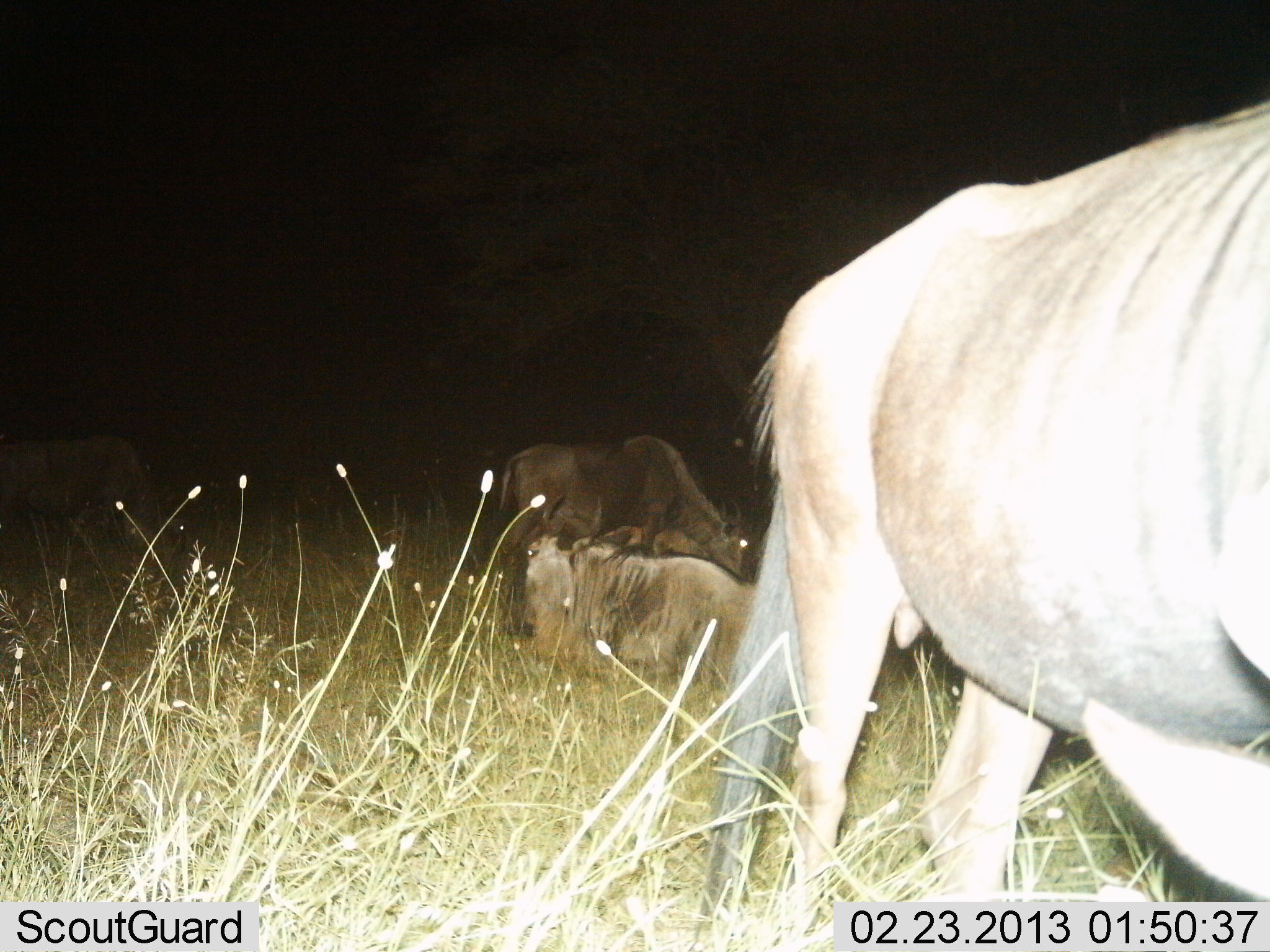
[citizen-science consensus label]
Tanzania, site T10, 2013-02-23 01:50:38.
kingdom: Animalia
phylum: Chordata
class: Mammalia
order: Artiodactyla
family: Bovidae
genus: Connochaetes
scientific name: Connochaetes taurinus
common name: blue wildebeest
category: wildebeest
Wildebeest (blue wildebeest) (Connochaetes taurinus), count 4. Behavior (volunteer vote fractions): standing 65%, resting 96%, moving 17%, interacting 0%. Young present (vote fraction): 0%. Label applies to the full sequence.